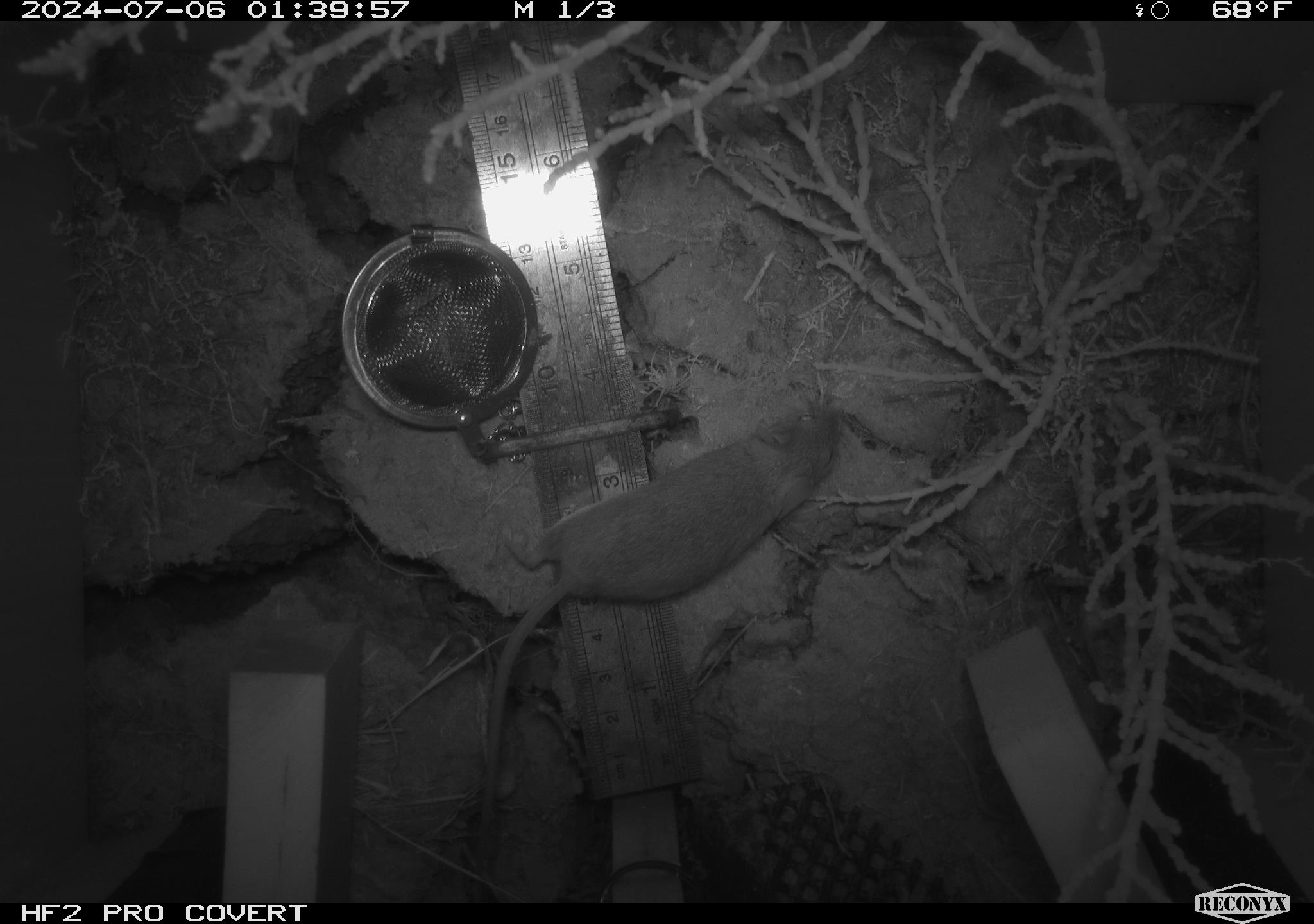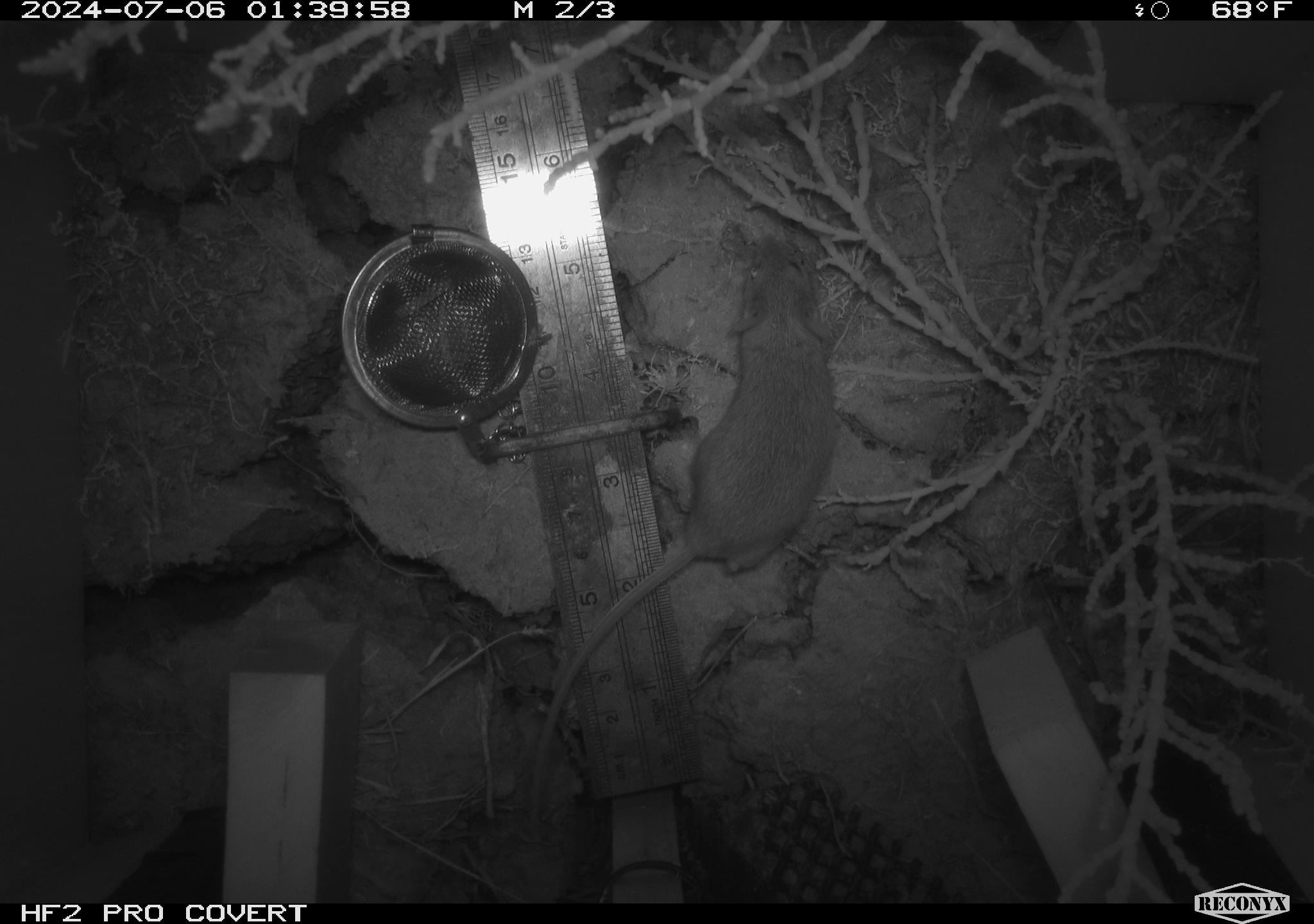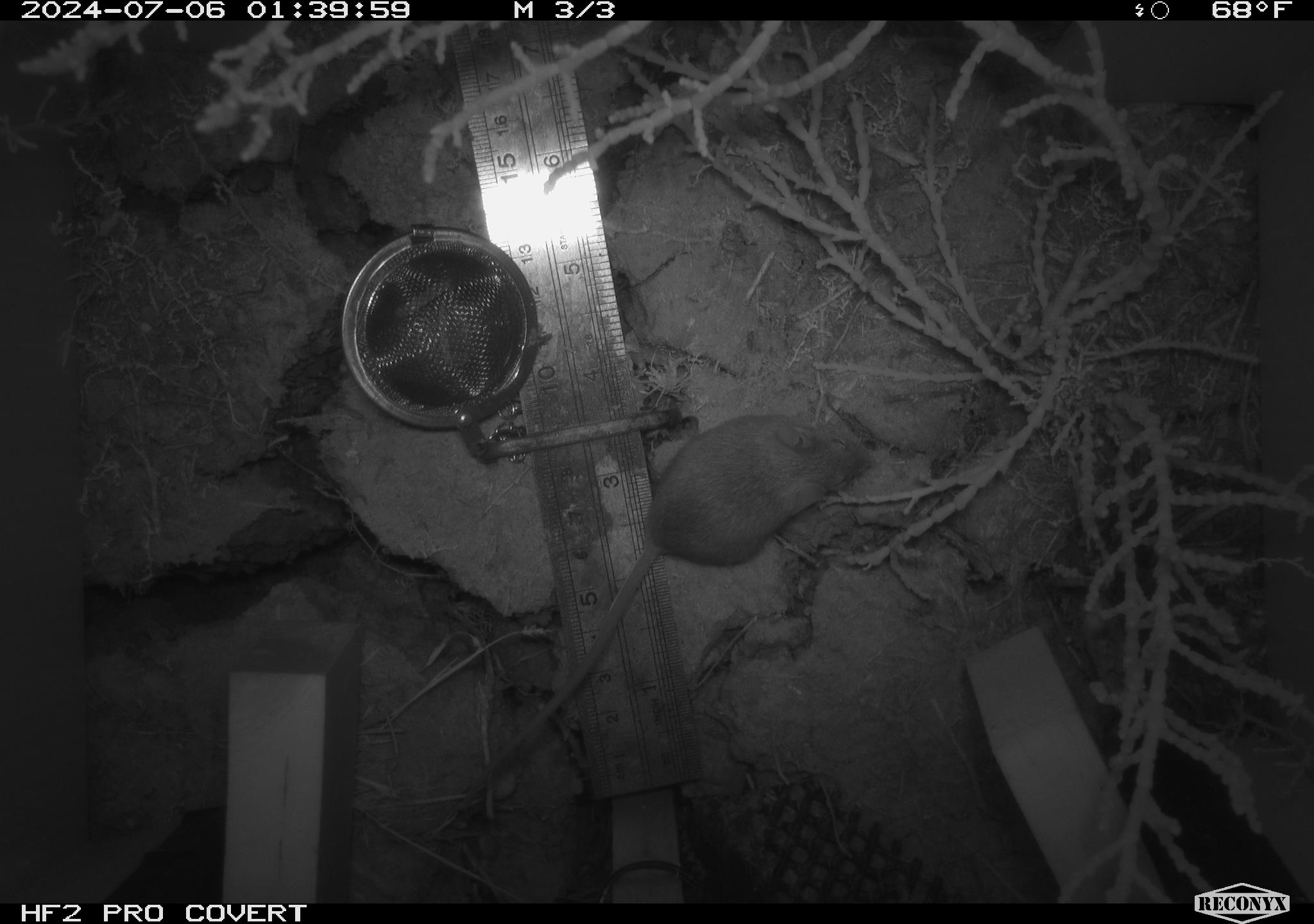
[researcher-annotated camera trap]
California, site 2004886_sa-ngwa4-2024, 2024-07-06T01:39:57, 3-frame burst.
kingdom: Animalia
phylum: Chordata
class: Mammalia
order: Rodentia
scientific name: Rodentia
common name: mouse species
Mouse species (Rodentia).